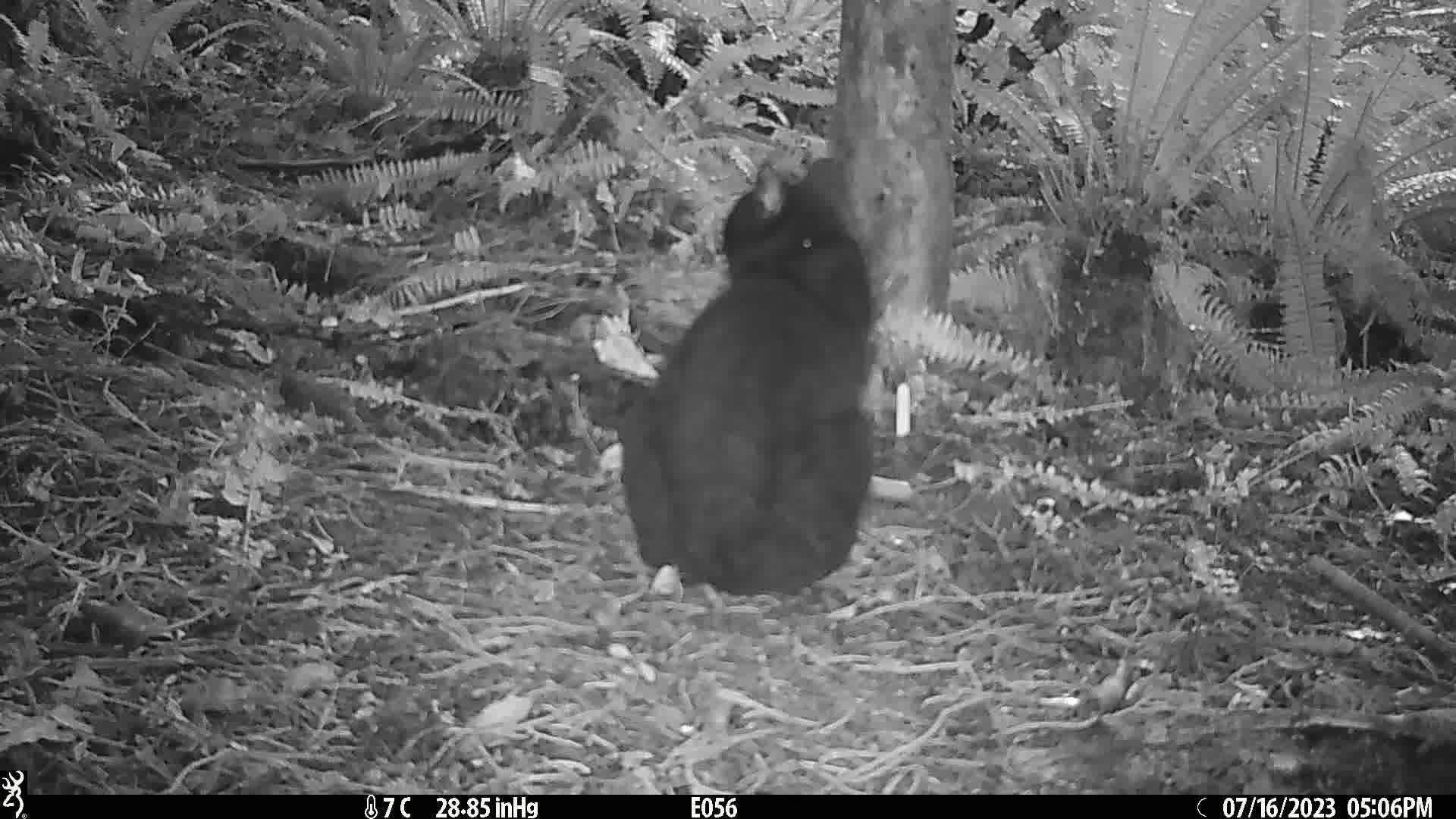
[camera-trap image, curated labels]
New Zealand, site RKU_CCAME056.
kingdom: Animalia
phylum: Chordata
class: Mammalia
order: Carnivora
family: Felidae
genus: Felis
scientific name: Felis catus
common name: domestic cat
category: cat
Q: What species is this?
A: Cat (domestic cat) (Felis catus).